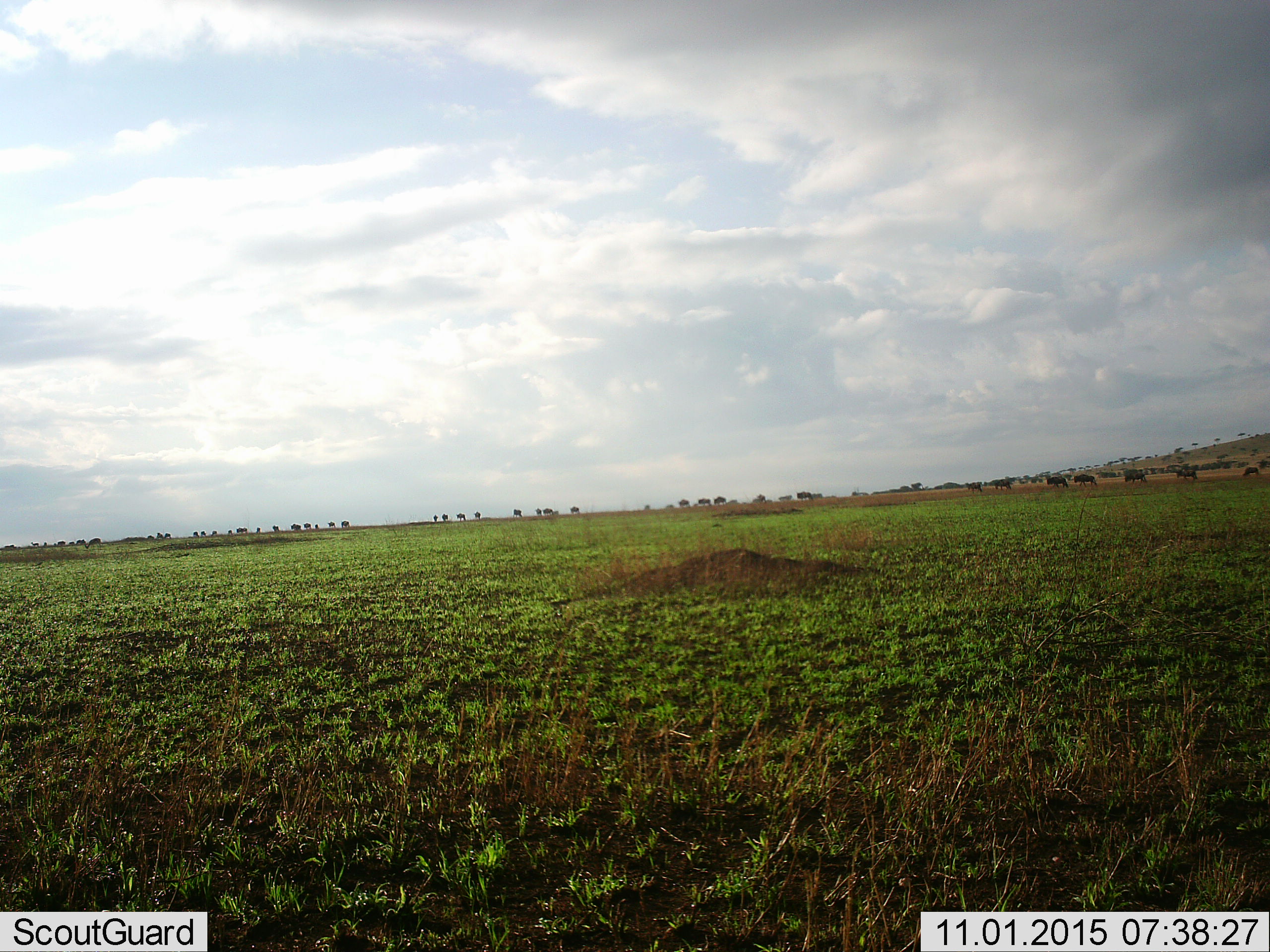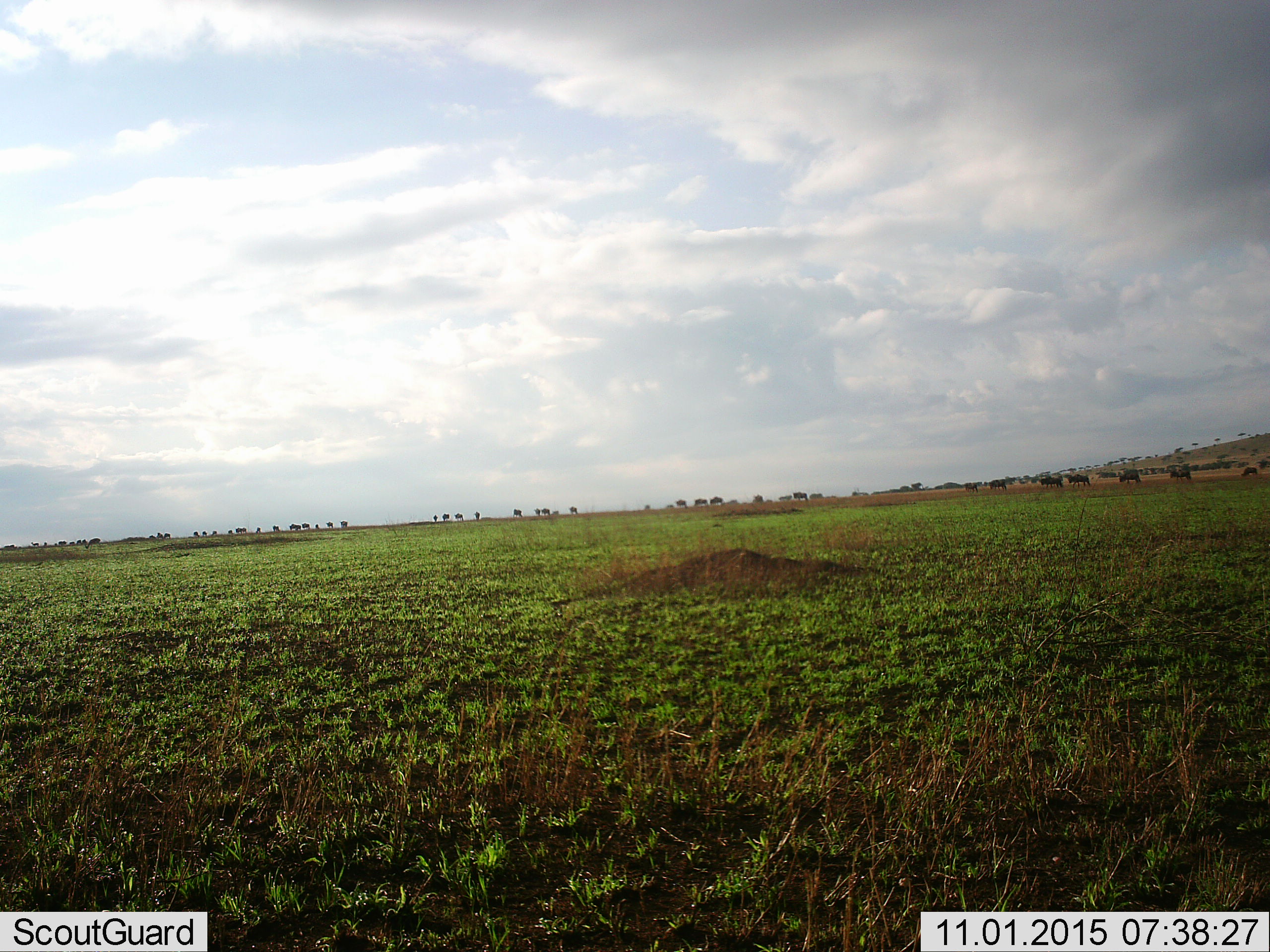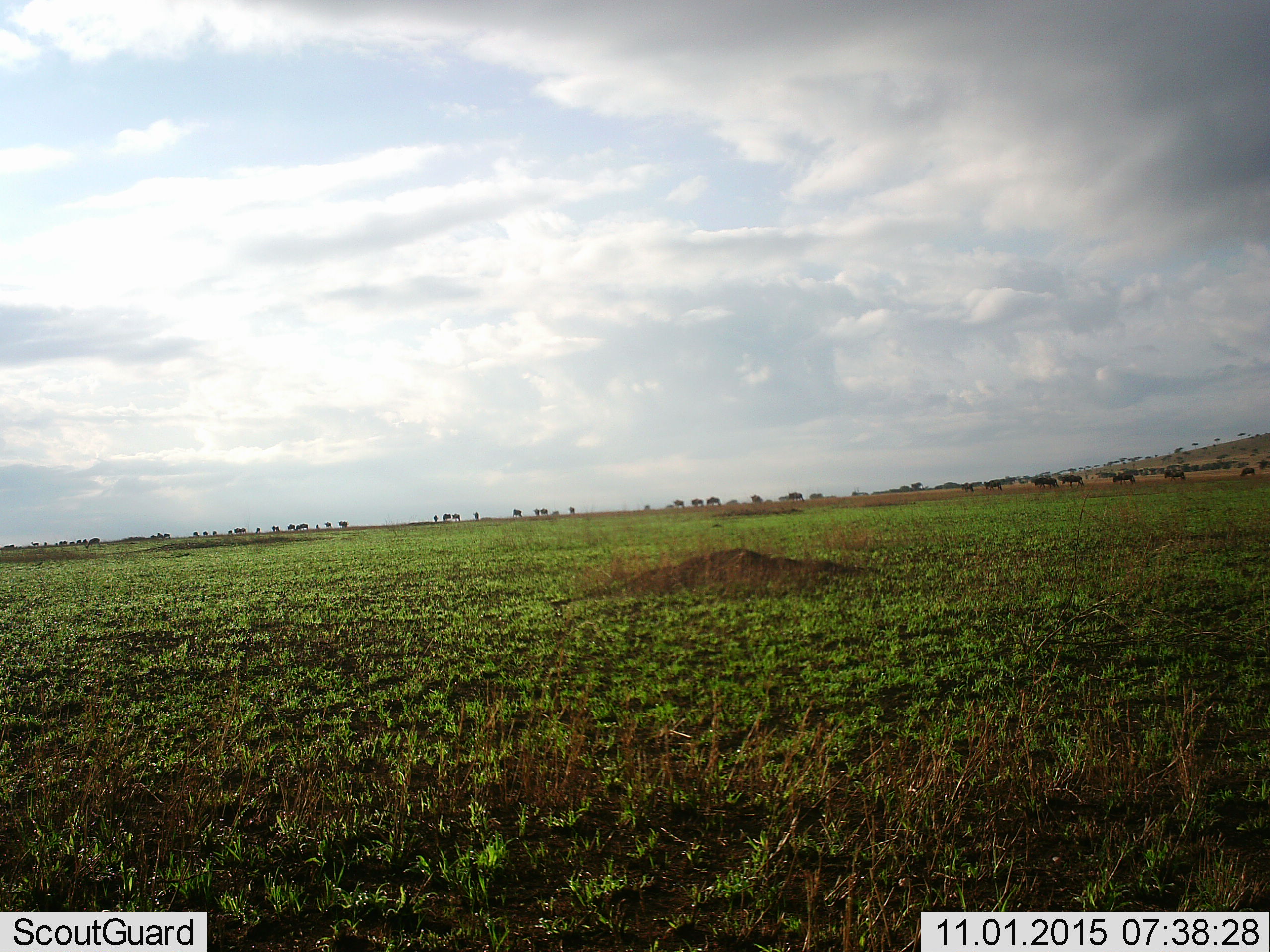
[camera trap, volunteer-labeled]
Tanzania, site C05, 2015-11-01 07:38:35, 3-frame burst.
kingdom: Animalia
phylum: Chordata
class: Mammalia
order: Artiodactyla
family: Bovidae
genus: Connochaetes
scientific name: Connochaetes taurinus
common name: blue wildebeest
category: wildebeest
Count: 11-50.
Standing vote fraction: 29%.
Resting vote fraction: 0%.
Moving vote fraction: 100%.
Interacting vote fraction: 14%.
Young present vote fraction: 29%.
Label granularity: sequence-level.